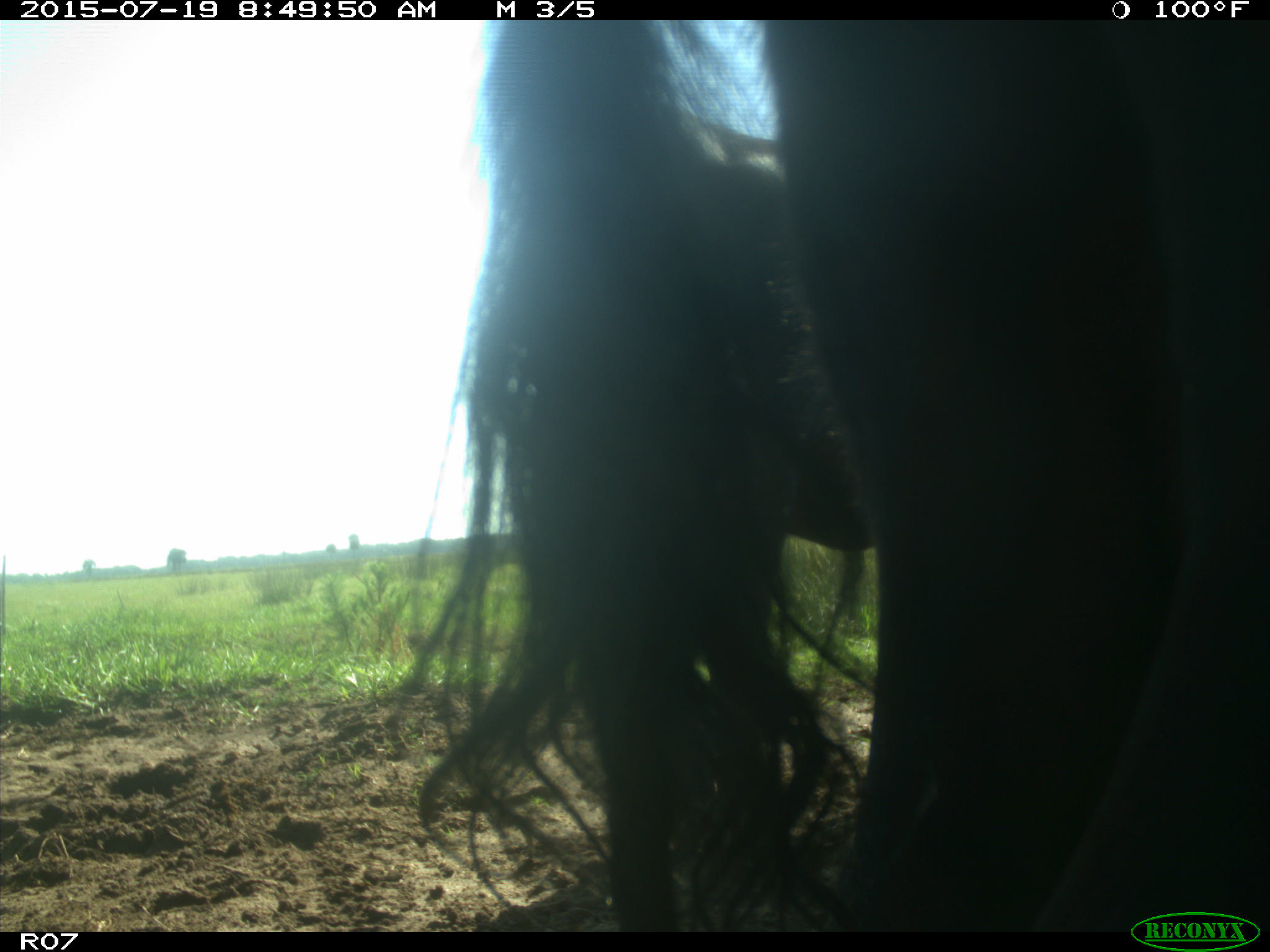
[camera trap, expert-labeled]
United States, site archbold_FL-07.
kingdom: Animalia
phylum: Chordata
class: Mammalia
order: Artiodactyla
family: Bovidae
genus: Bos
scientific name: Bos taurus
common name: domestic cow